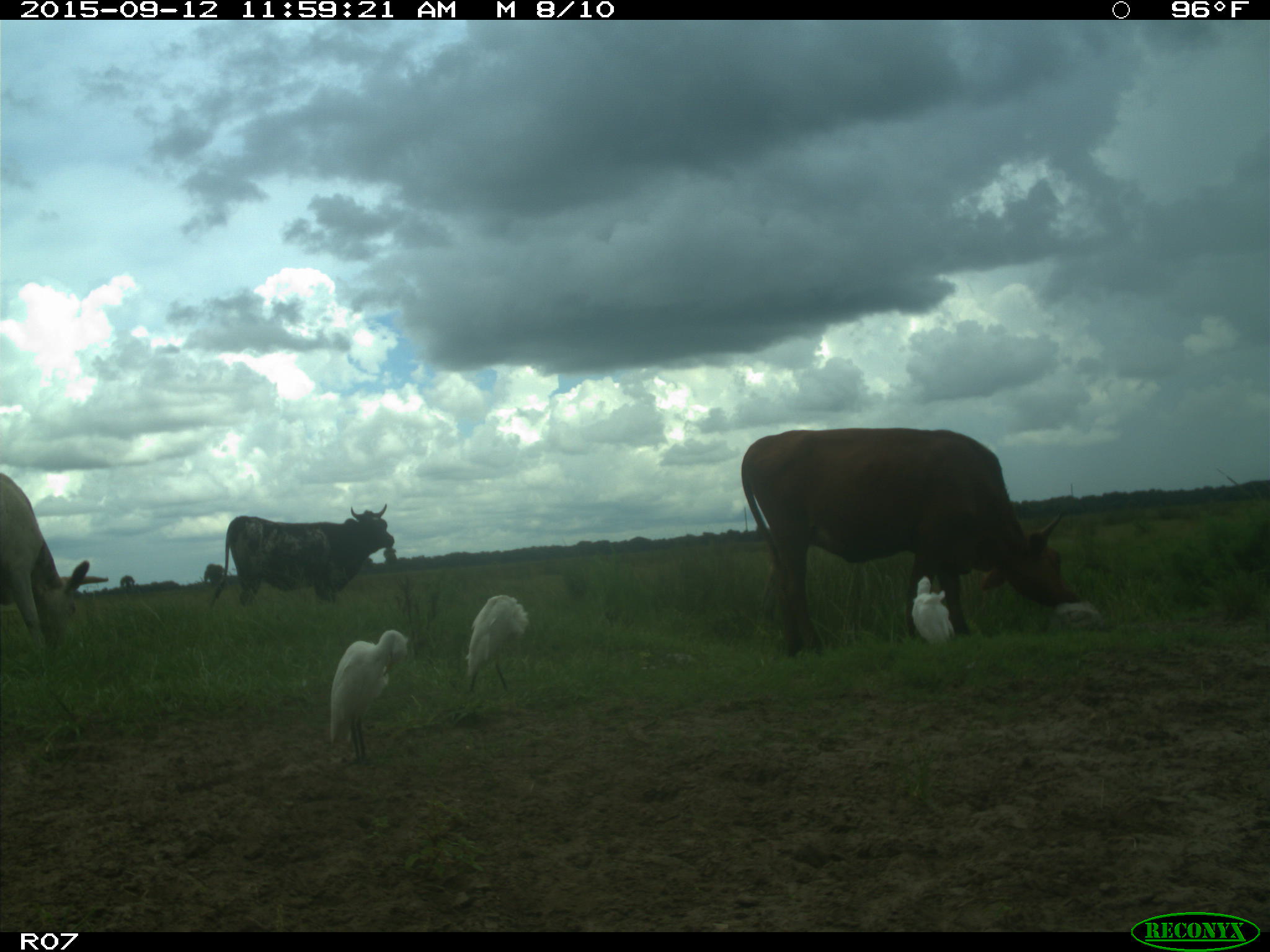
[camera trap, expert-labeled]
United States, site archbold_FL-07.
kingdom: Animalia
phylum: Chordata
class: Mammalia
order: Artiodactyla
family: Bovidae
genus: Bos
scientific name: Bos taurus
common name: domestic cow